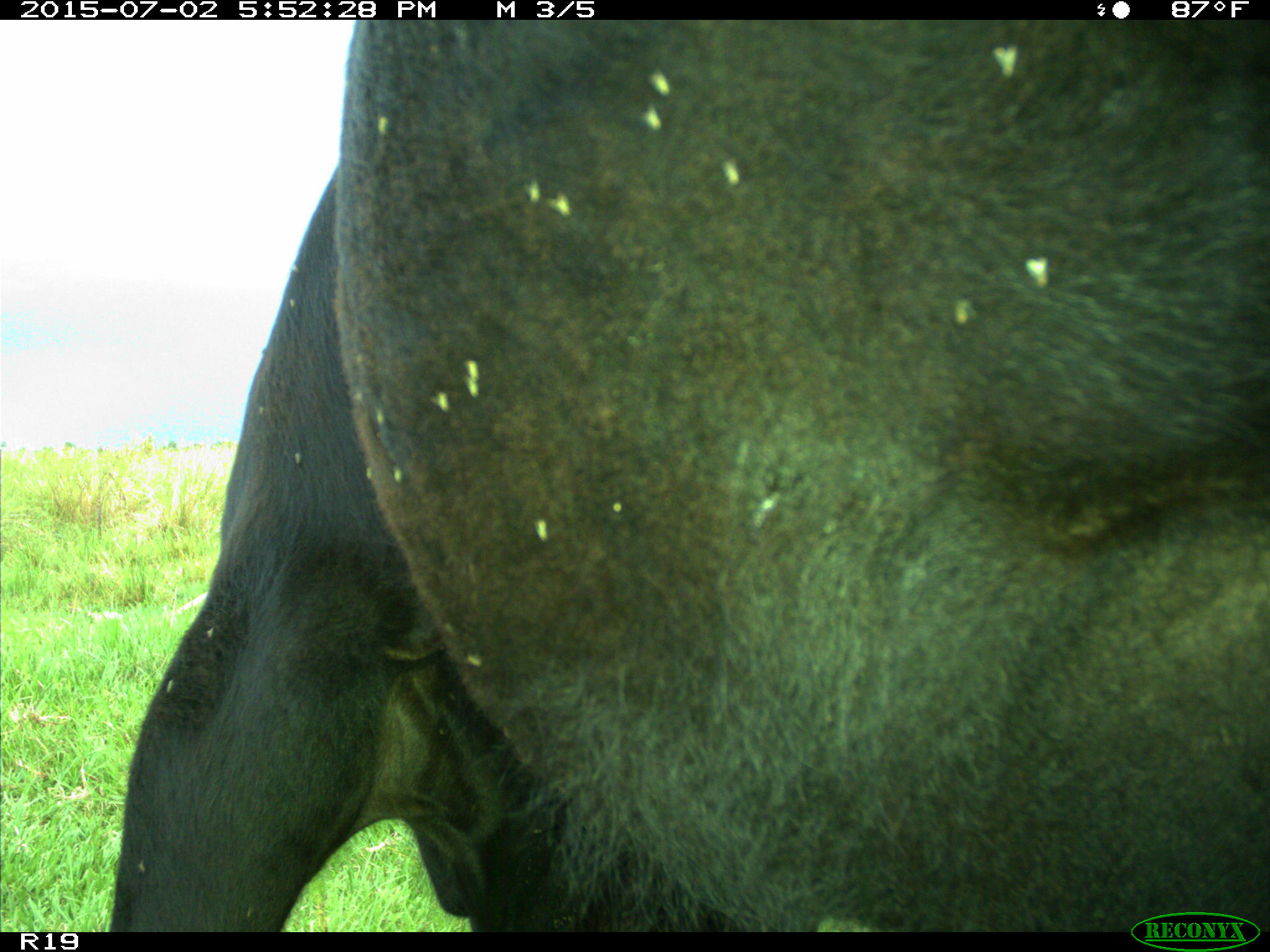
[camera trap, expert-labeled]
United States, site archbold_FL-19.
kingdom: Animalia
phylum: Chordata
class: Mammalia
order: Artiodactyla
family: Bovidae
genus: Bos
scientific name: Bos taurus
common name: domestic cow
Bos taurus (domestic cow).